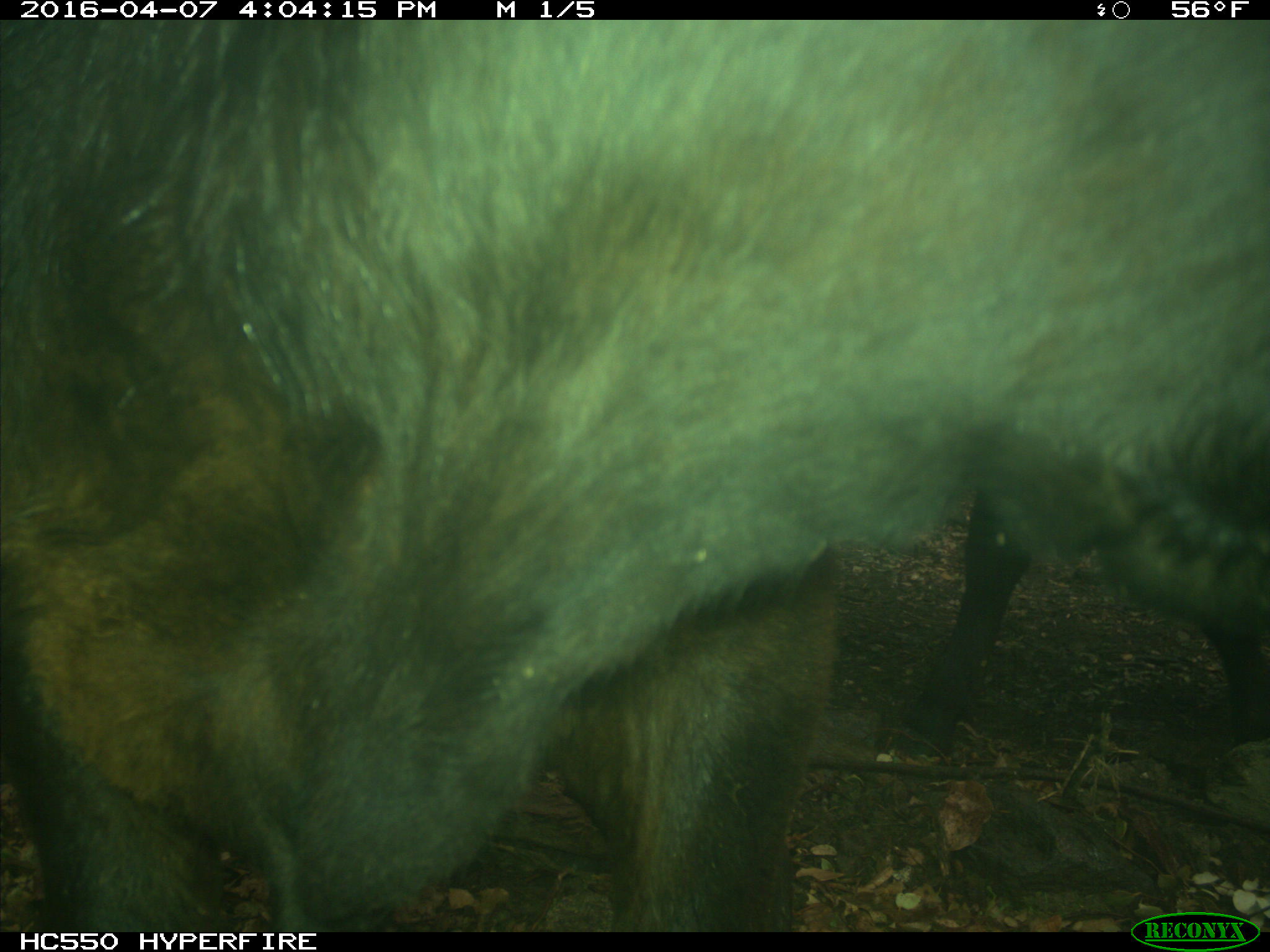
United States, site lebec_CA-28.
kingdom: Animalia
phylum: Chordata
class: Mammalia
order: Artiodactyla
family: Bovidae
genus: Bos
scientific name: Bos taurus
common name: domestic cow